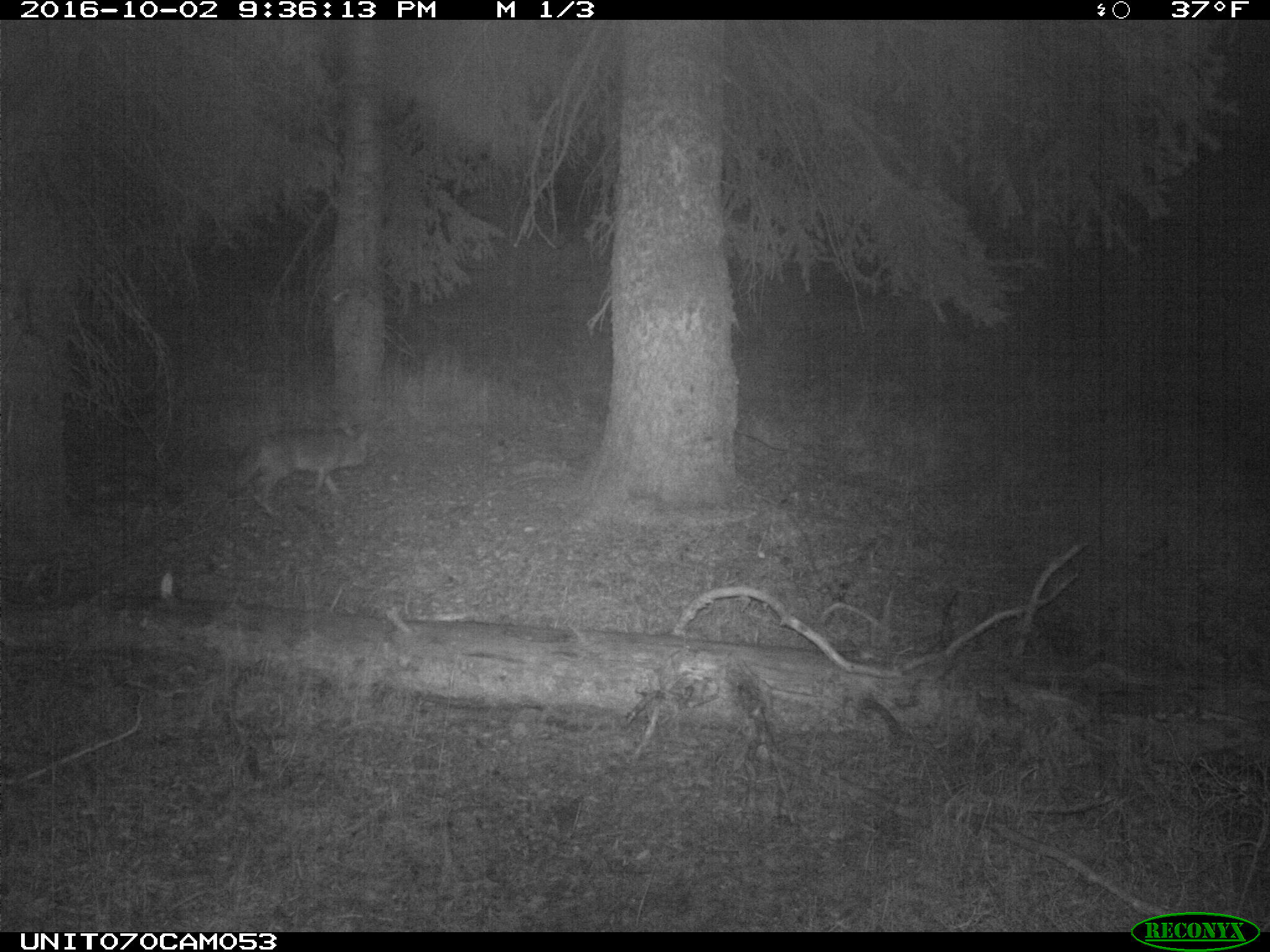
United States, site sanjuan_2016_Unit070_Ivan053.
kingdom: Animalia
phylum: Chordata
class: Mammalia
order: Carnivora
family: Canidae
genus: Canis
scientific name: Canis latrans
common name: coyote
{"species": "Canis latrans (coyote)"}